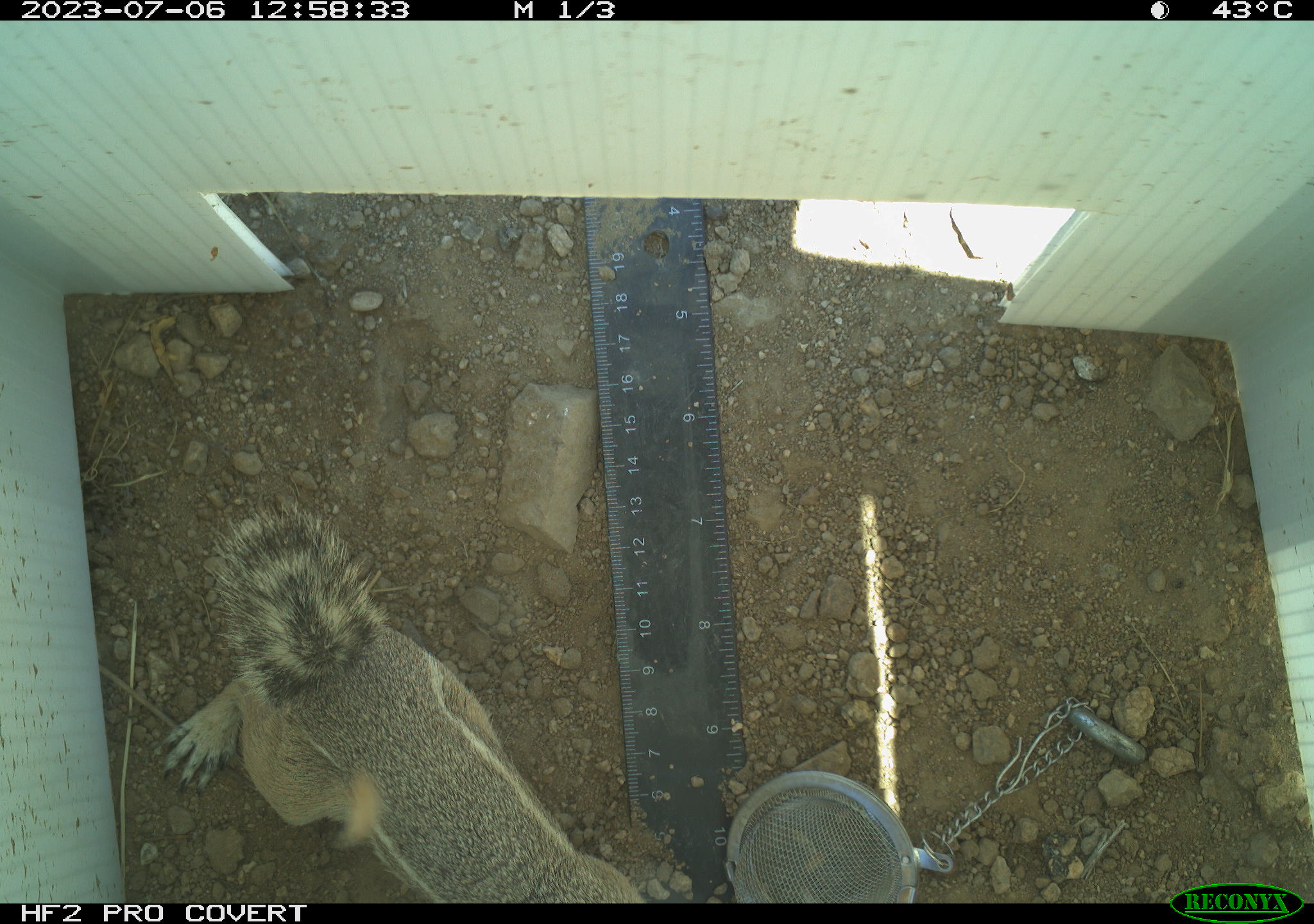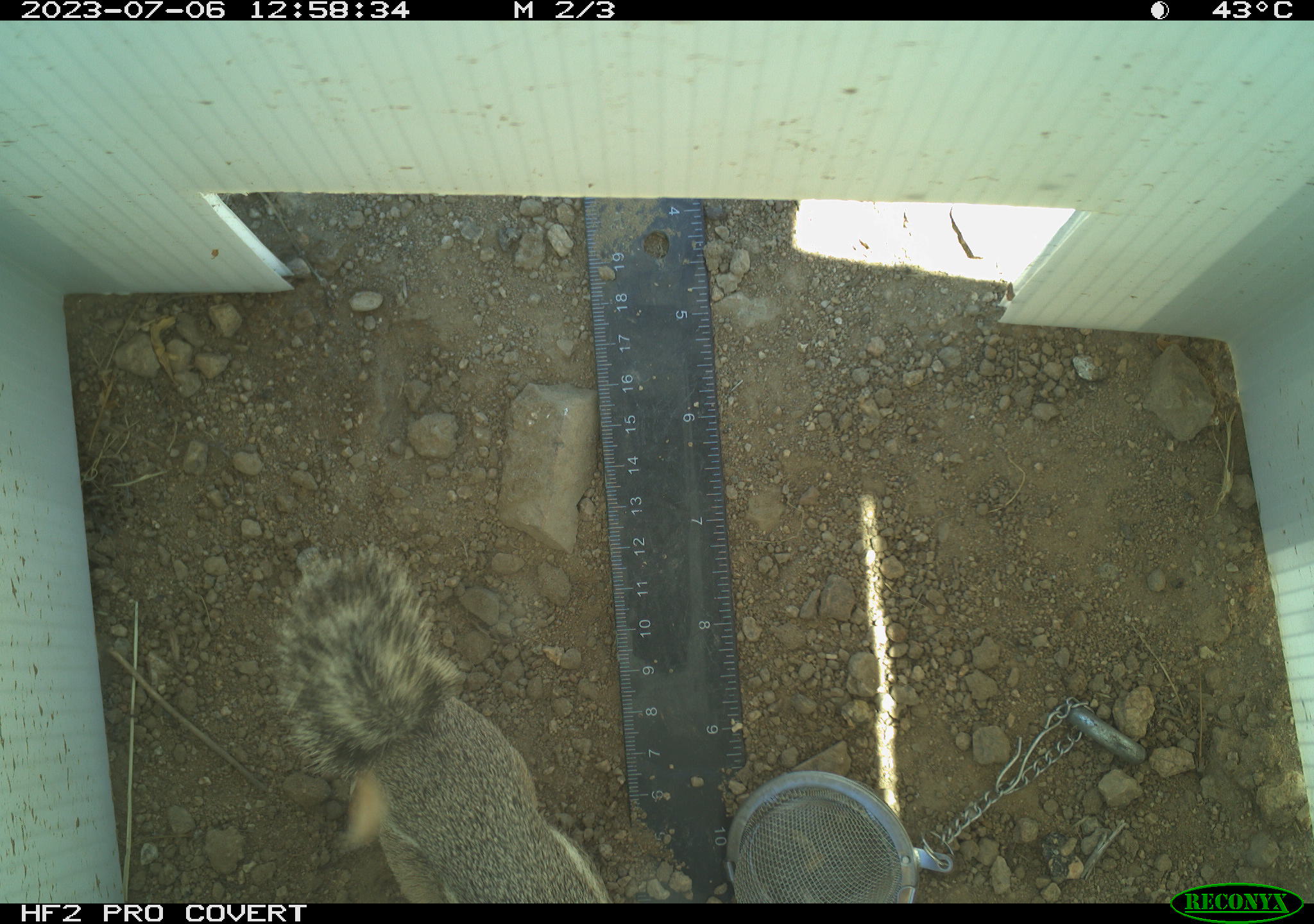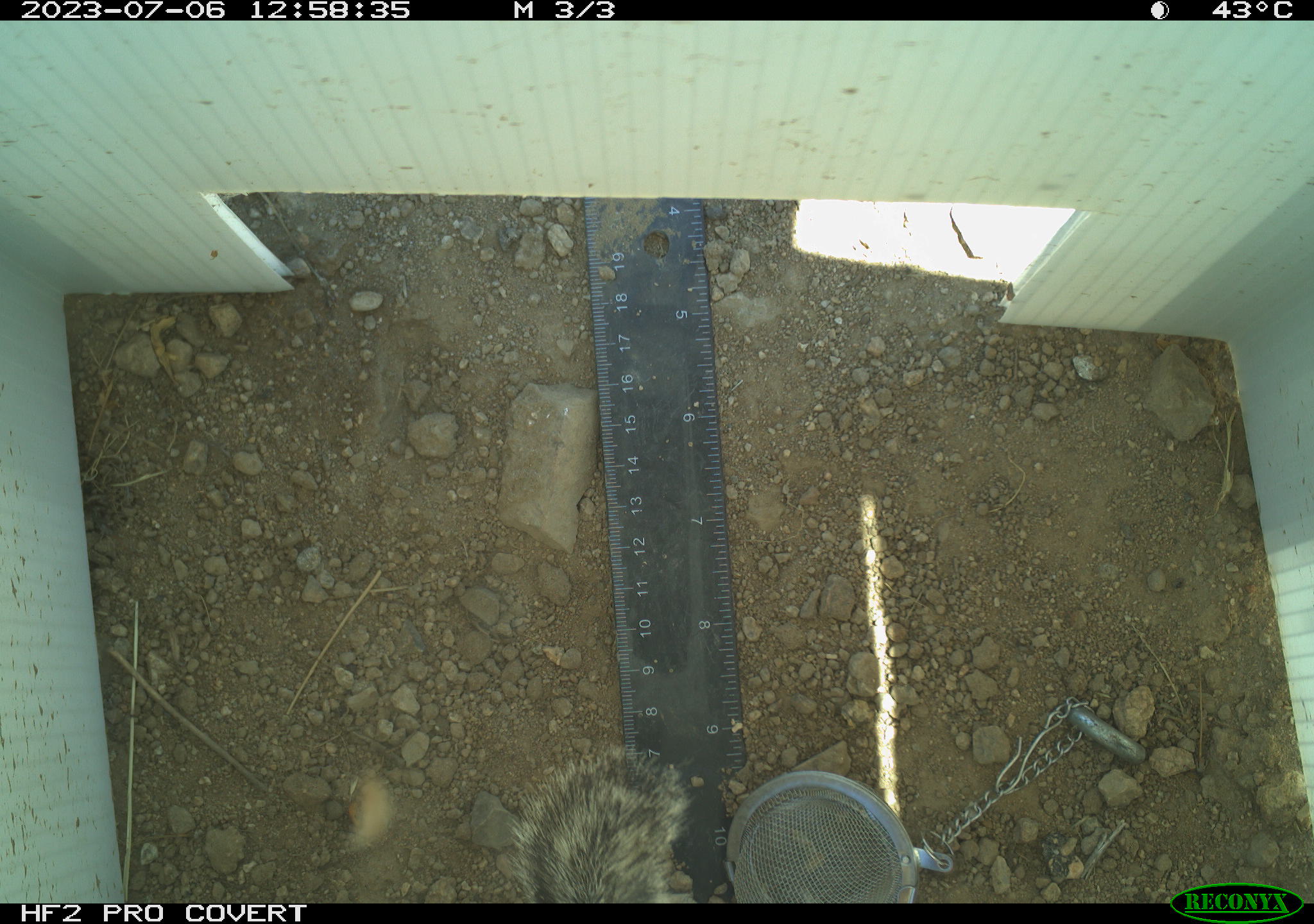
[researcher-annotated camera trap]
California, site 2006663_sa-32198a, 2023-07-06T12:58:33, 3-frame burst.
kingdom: Animalia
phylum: Chordata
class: Mammalia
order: Rodentia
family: Sciuridae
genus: Ammospermophilus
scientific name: Ammospermophilus leucurus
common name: white-tailed antelope squirrel